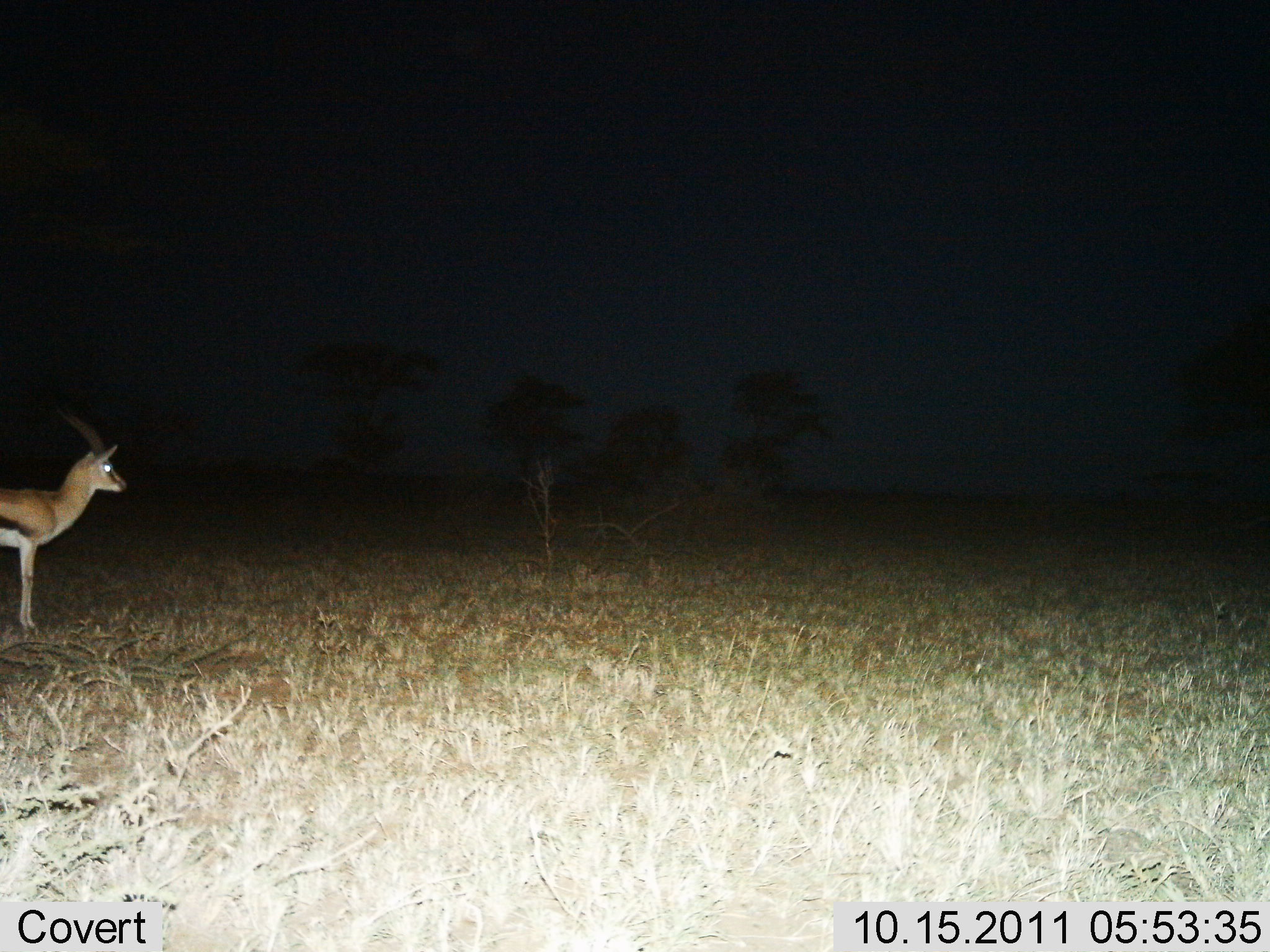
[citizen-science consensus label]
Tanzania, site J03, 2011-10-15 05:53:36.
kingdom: Animalia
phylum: Chordata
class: Mammalia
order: Artiodactyla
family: Bovidae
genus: Eudorcas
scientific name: Eudorcas thomsonii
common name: thomson's gazelle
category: gazellethomsons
Gazellethomsons (thomson's gazelle) (Eudorcas thomsonii), count 1. Behavior (volunteer vote fractions): standing 100%, resting 0%, moving 0%, interacting 0%. Young present (vote fraction): 0%. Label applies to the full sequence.